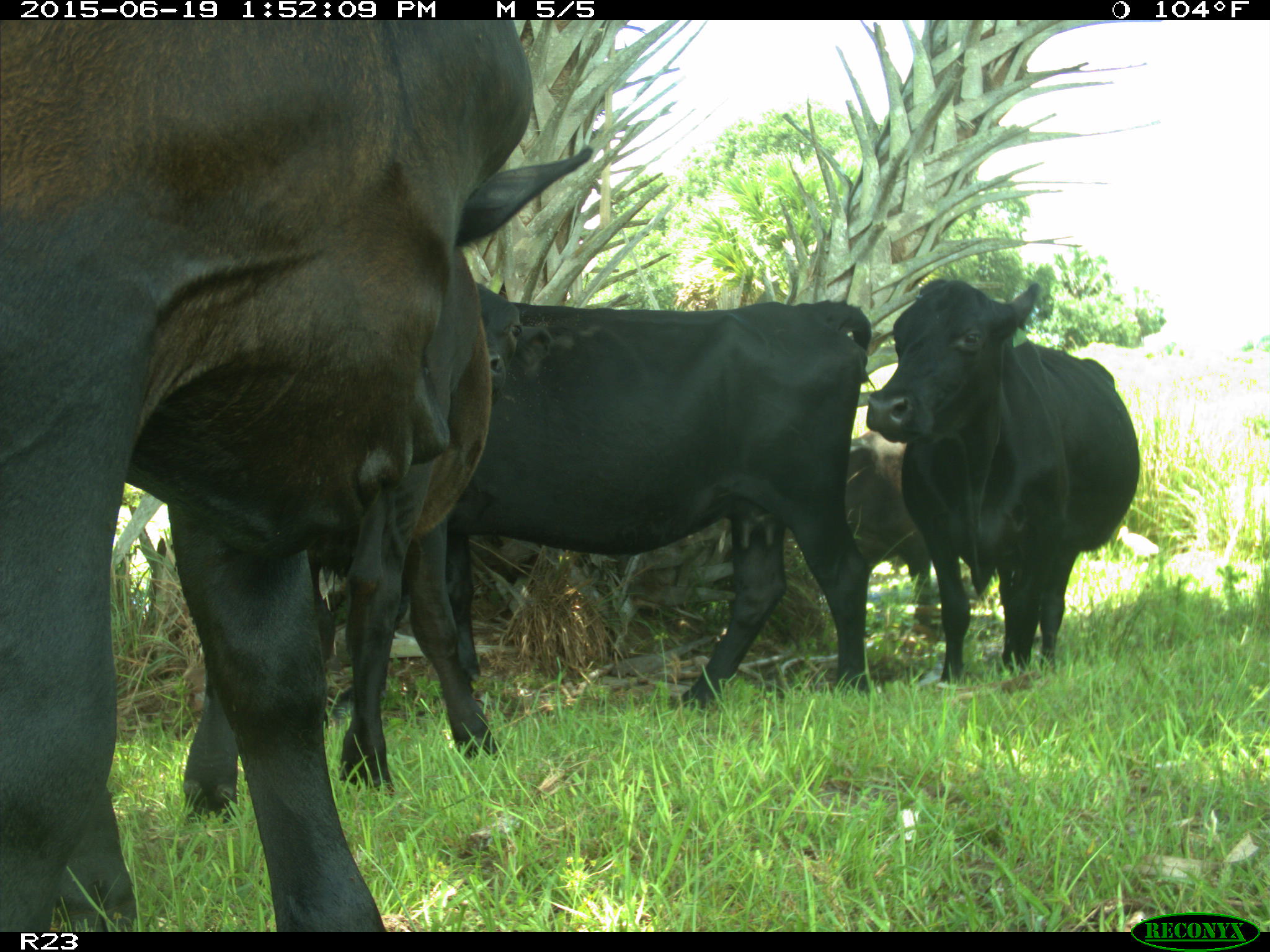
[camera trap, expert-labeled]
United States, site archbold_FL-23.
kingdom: Animalia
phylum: Chordata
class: Mammalia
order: Artiodactyla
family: Suidae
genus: Sus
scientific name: Sus scrofa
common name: wild boar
Sus scrofa (wild boar).